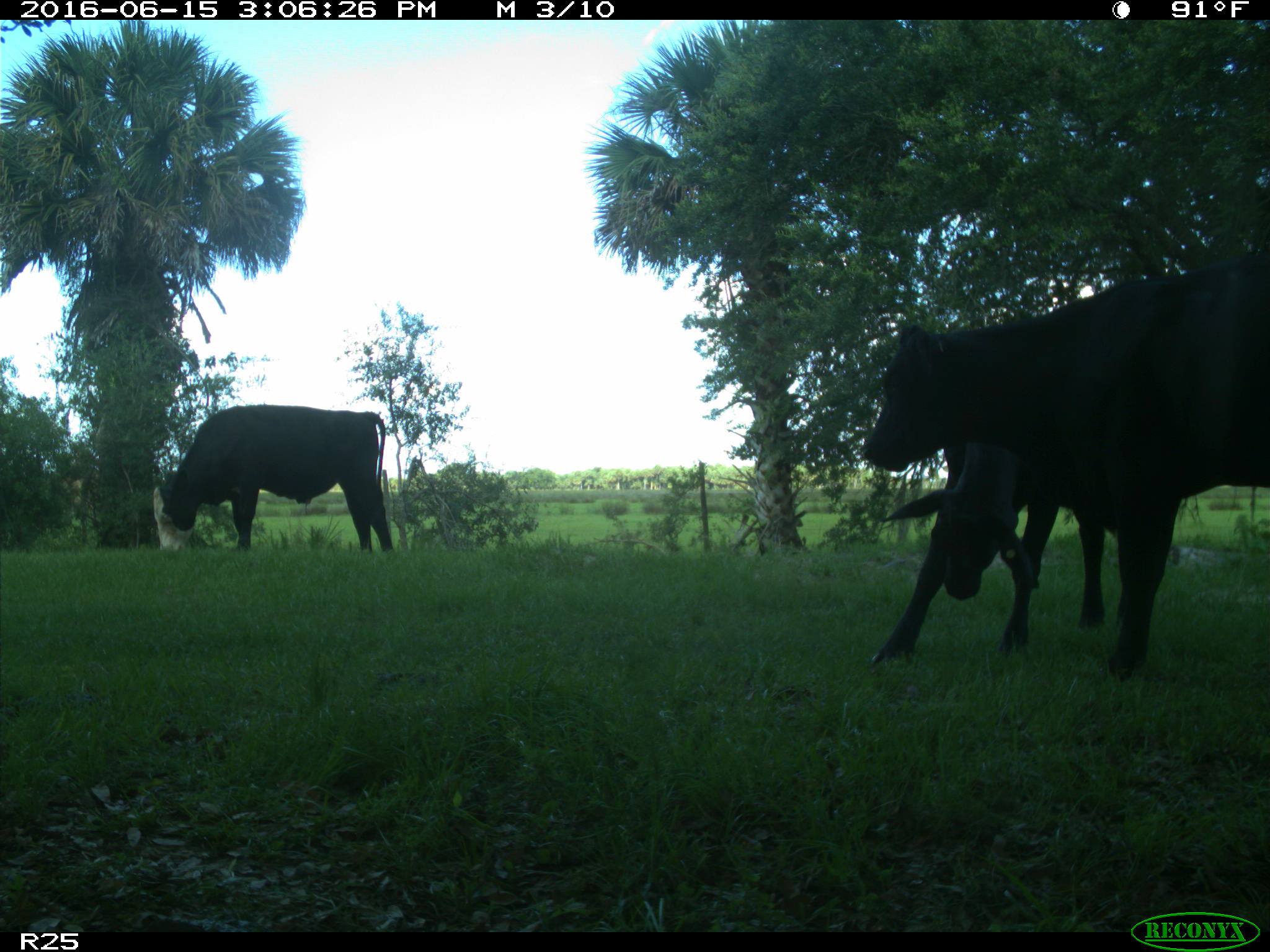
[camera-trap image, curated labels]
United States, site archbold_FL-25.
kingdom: Animalia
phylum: Chordata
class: Mammalia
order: Artiodactyla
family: Bovidae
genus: Bos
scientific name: Bos taurus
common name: domestic cow